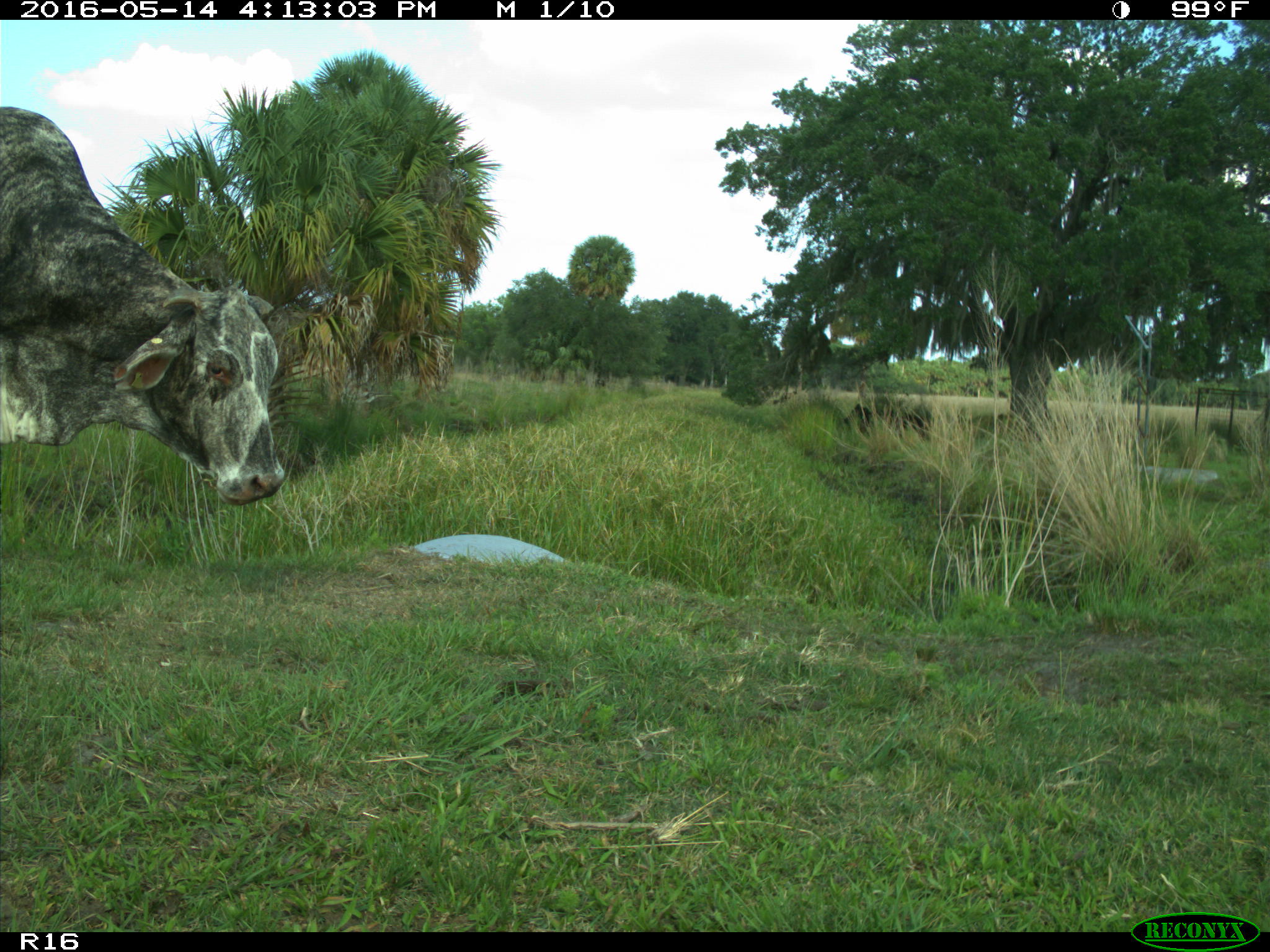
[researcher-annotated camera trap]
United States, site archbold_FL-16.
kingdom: Animalia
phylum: Chordata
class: Mammalia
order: Artiodactyla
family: Bovidae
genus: Bos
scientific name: Bos taurus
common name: domestic cow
Bos taurus (domestic cow).